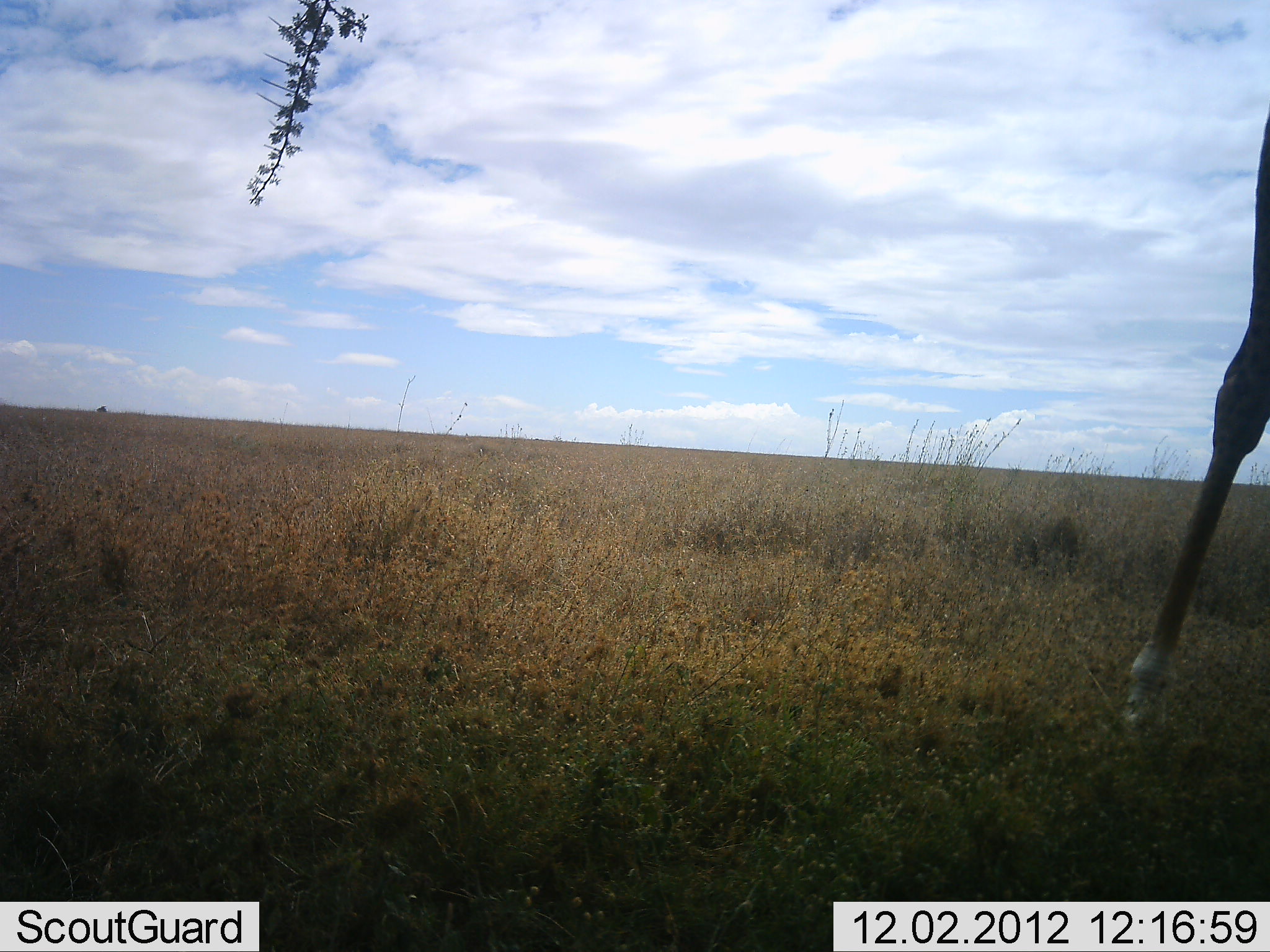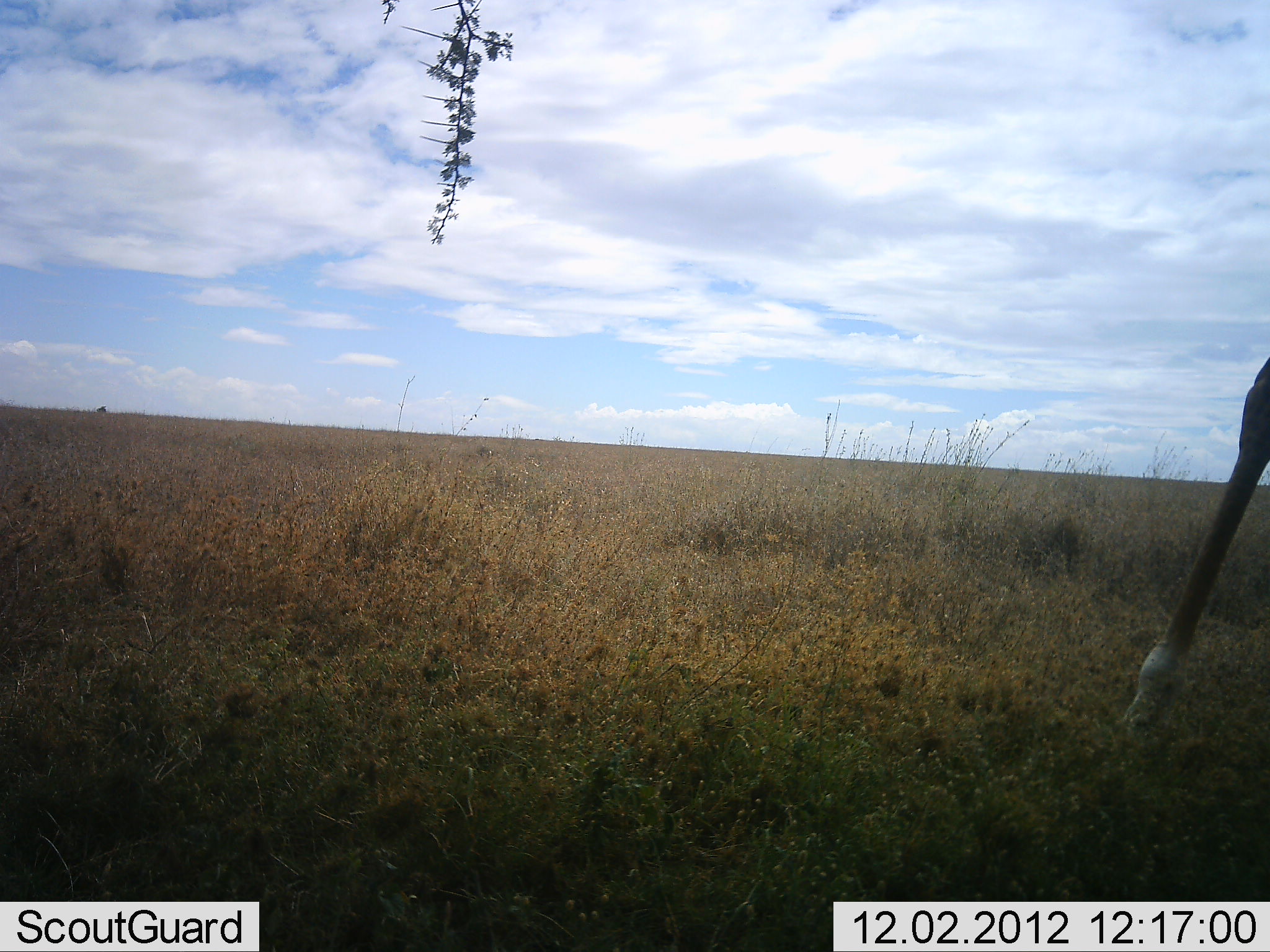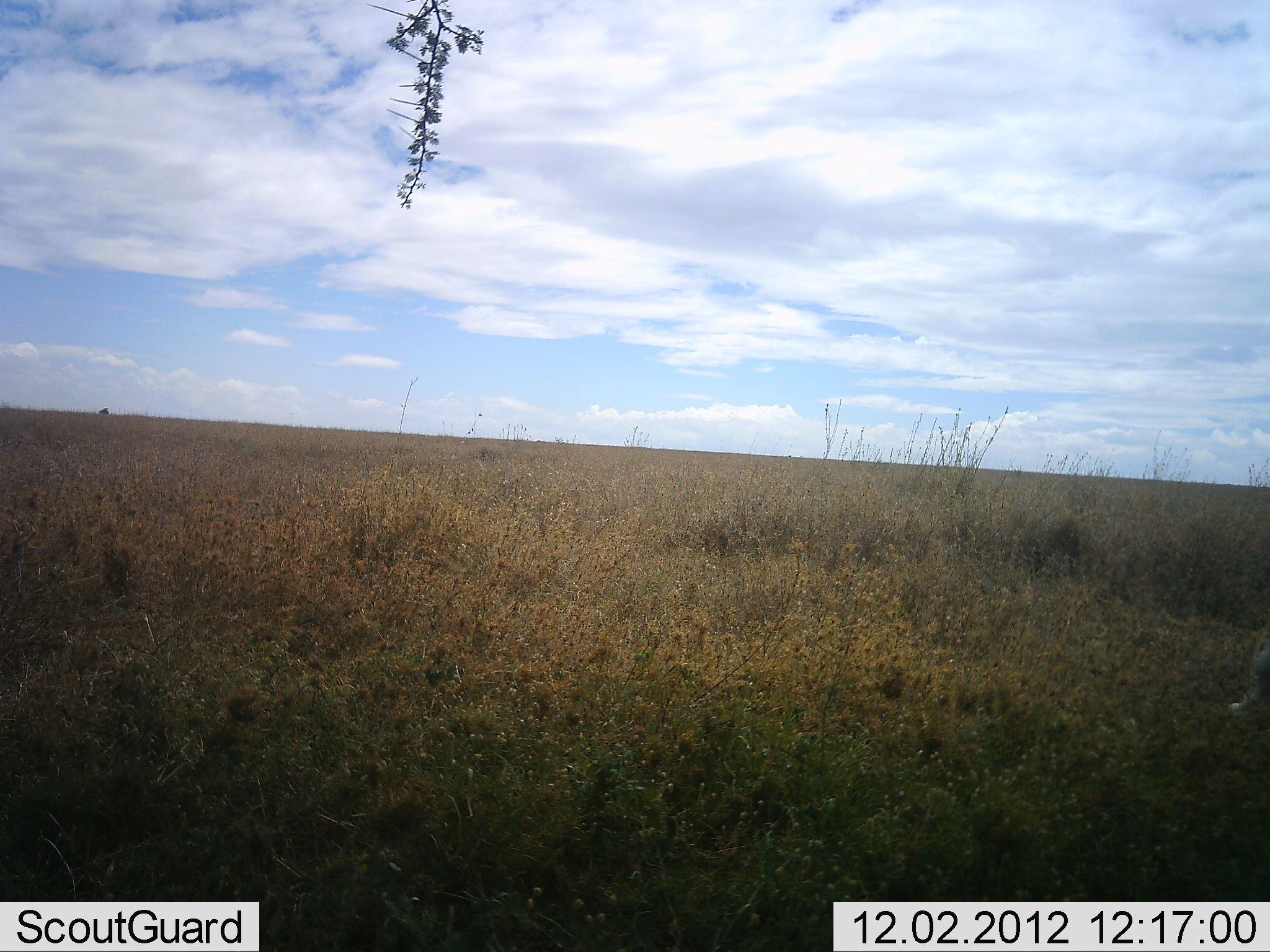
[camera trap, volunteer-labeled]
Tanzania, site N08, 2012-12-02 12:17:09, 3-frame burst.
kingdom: Animalia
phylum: Chordata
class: Mammalia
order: Artiodactyla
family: Giraffidae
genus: Giraffa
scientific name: Giraffa camelopardalis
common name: giraffe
Giraffe (Giraffa camelopardalis), count 1. Behavior (volunteer vote fractions): standing 40%, resting 0%, moving 40%, interacting 0%. Young present (vote fraction): 0%. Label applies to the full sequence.